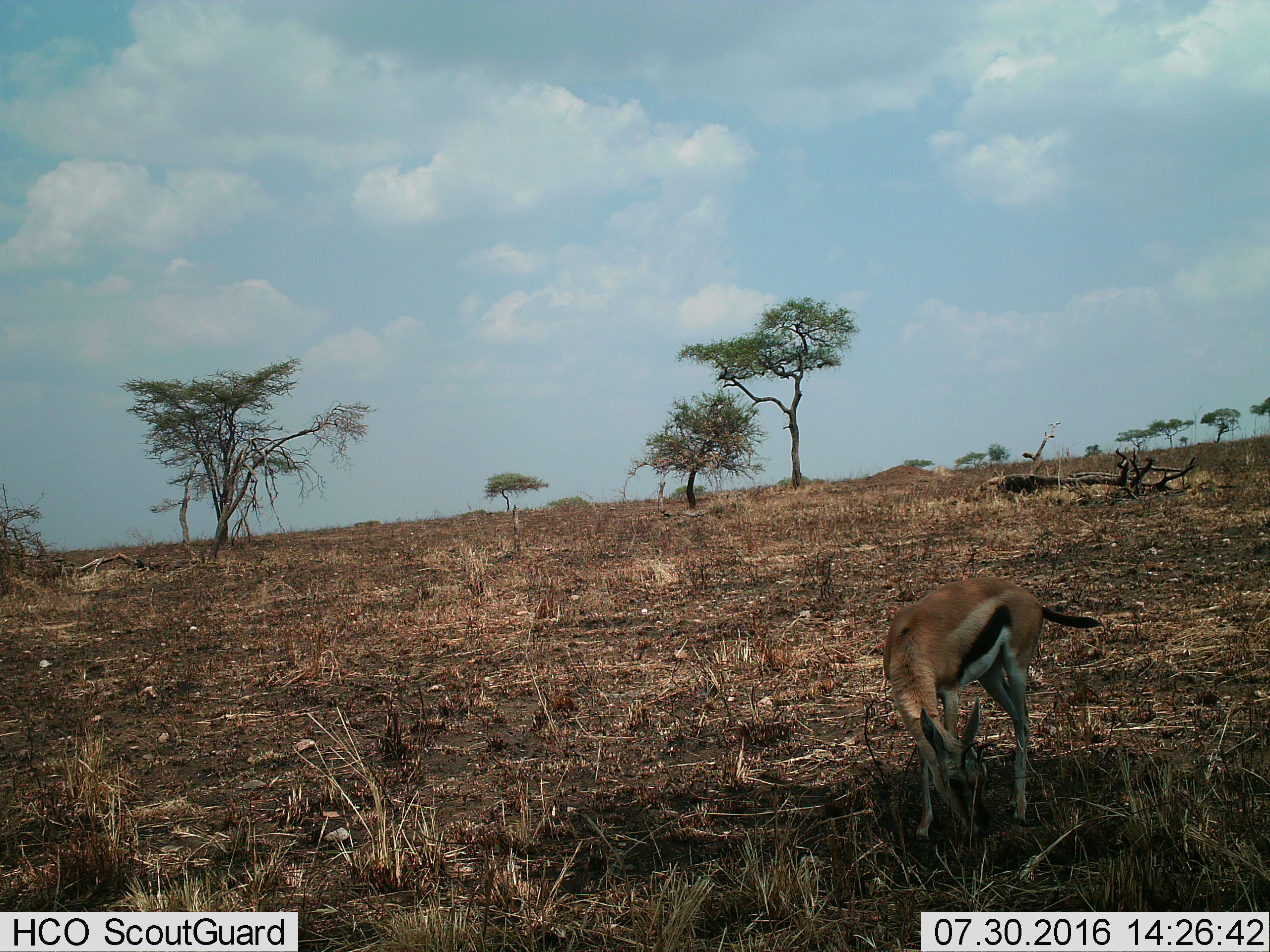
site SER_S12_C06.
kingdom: Animalia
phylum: Chordata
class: Mammalia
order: Artiodactyla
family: Bovidae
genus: Eudorcas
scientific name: Eudorcas thomsonii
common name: thomson's gazelle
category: gazellethomsons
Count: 1.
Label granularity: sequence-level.